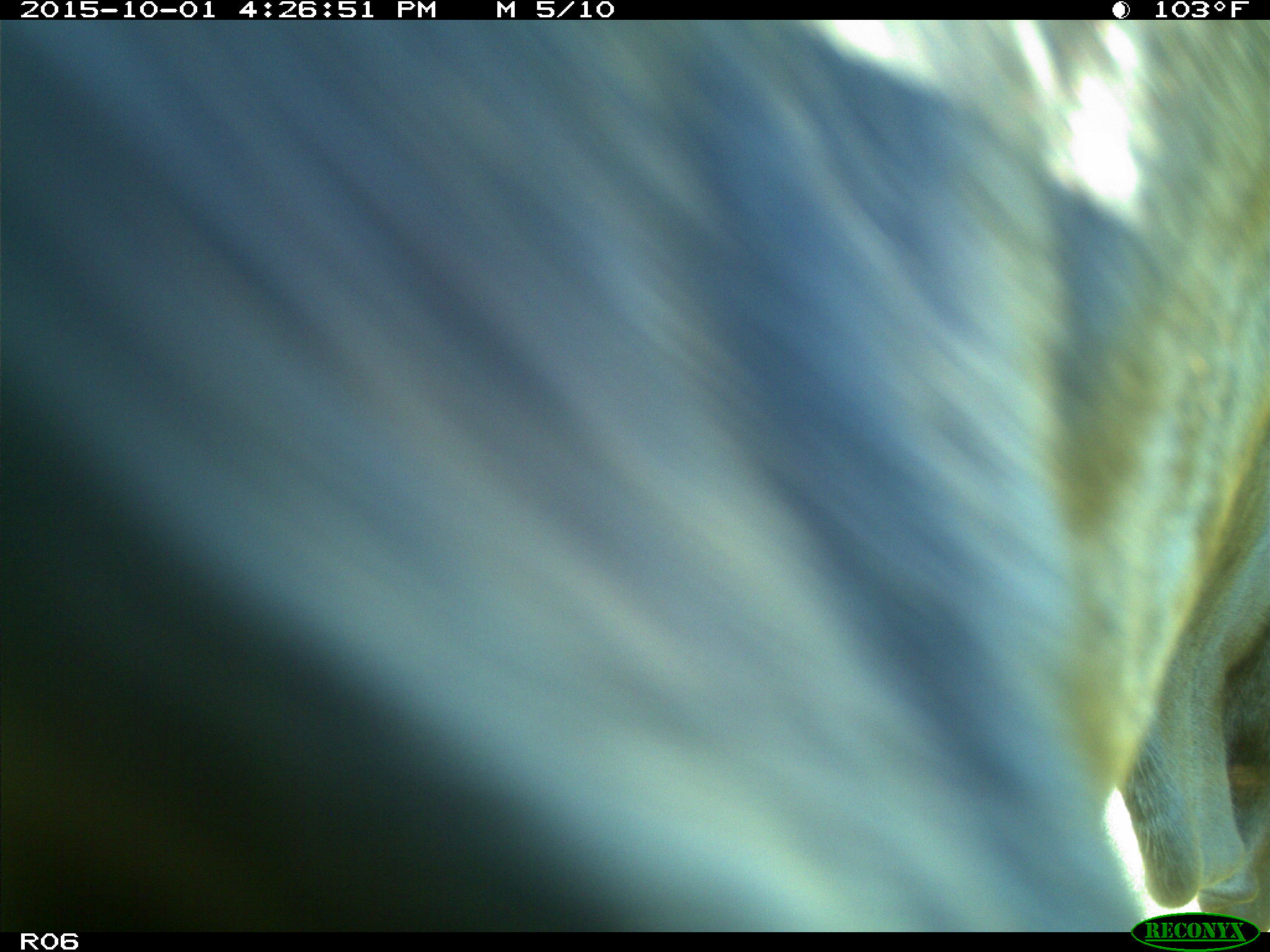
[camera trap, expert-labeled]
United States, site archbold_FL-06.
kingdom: Animalia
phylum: Chordata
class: Mammalia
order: Artiodactyla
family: Bovidae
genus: Bos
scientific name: Bos taurus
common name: domestic cow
Bos taurus (domestic cow).